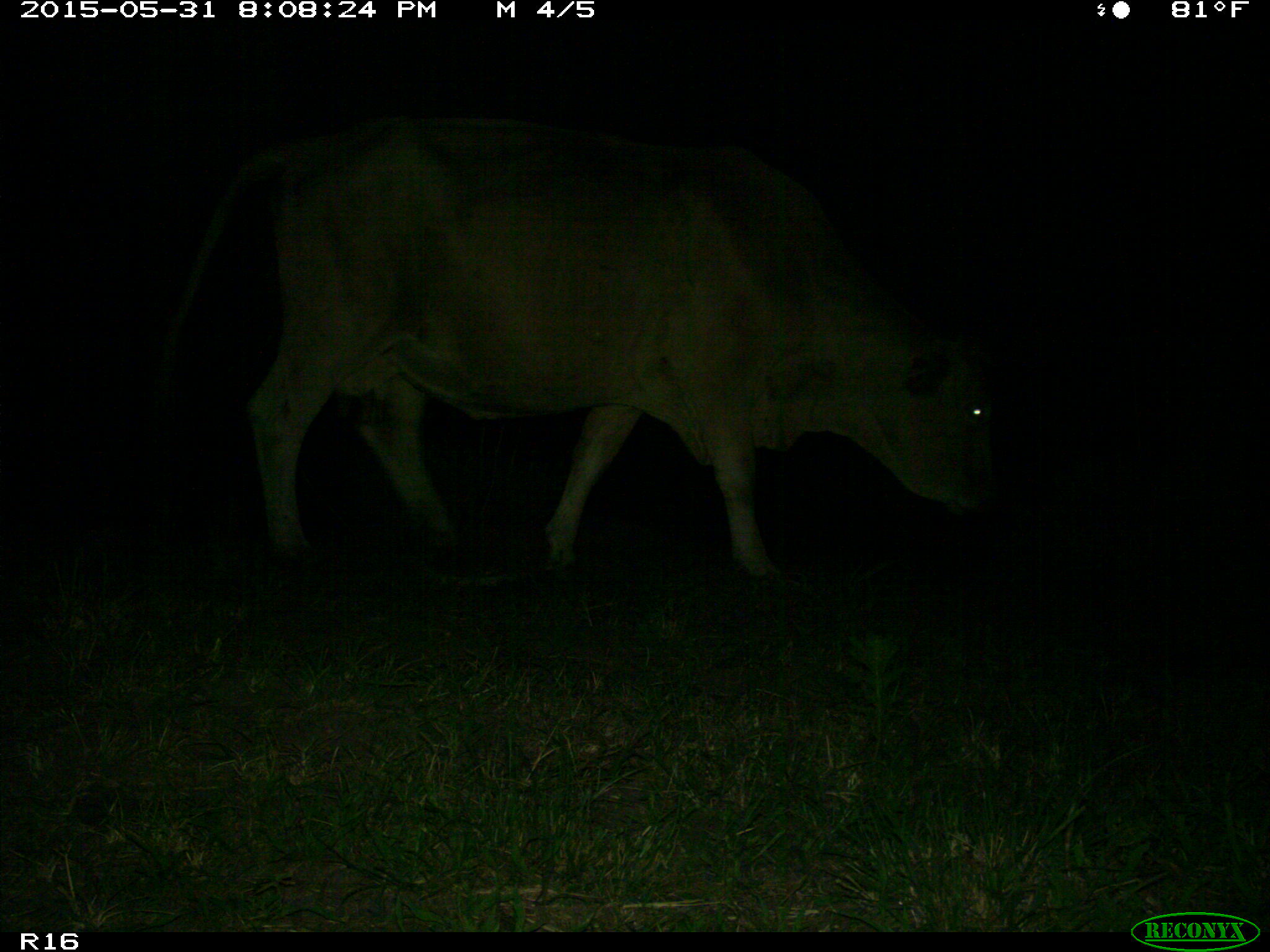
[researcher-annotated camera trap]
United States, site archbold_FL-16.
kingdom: Animalia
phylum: Chordata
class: Mammalia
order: Artiodactyla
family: Bovidae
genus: Bos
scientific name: Bos taurus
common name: domestic cow